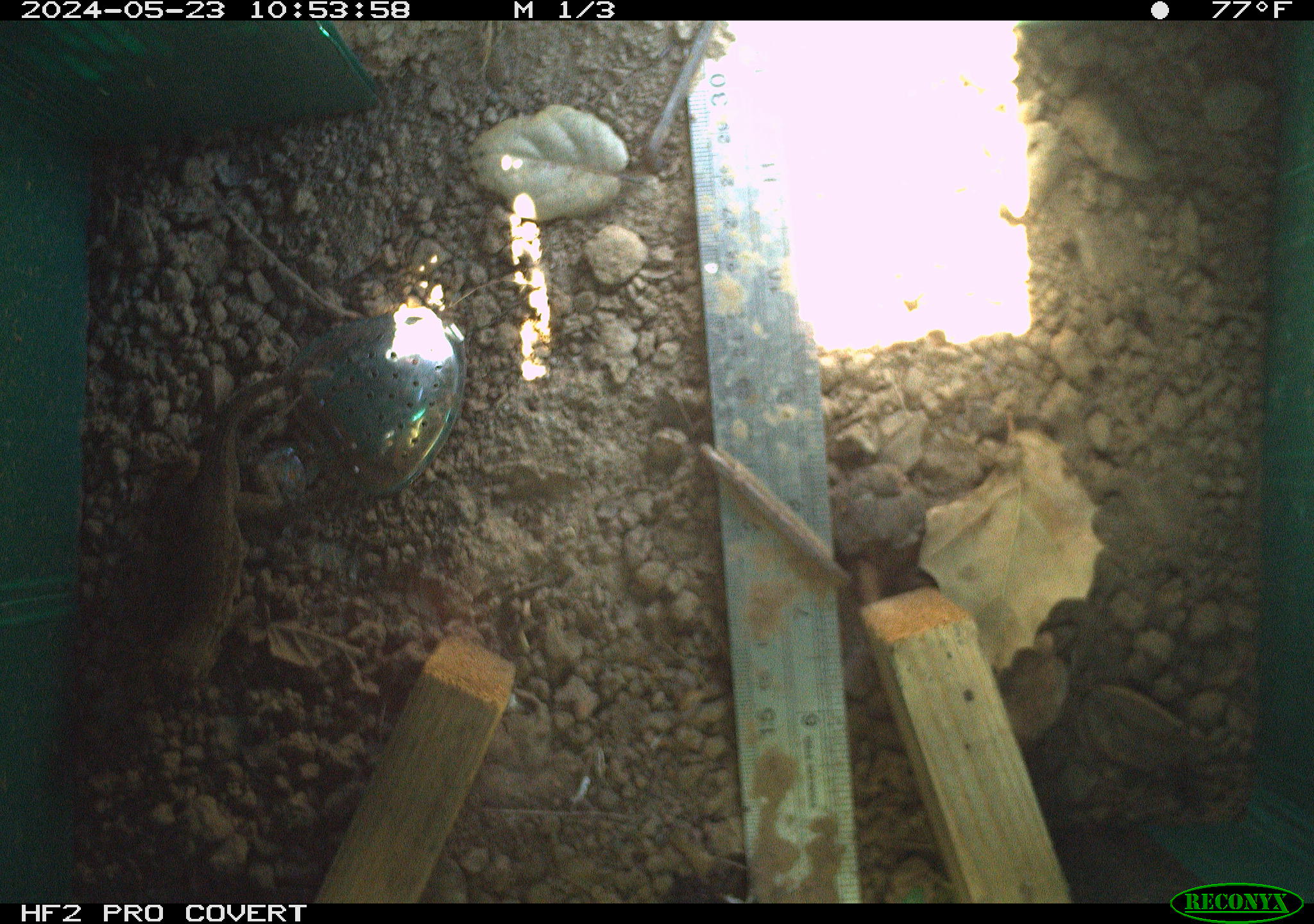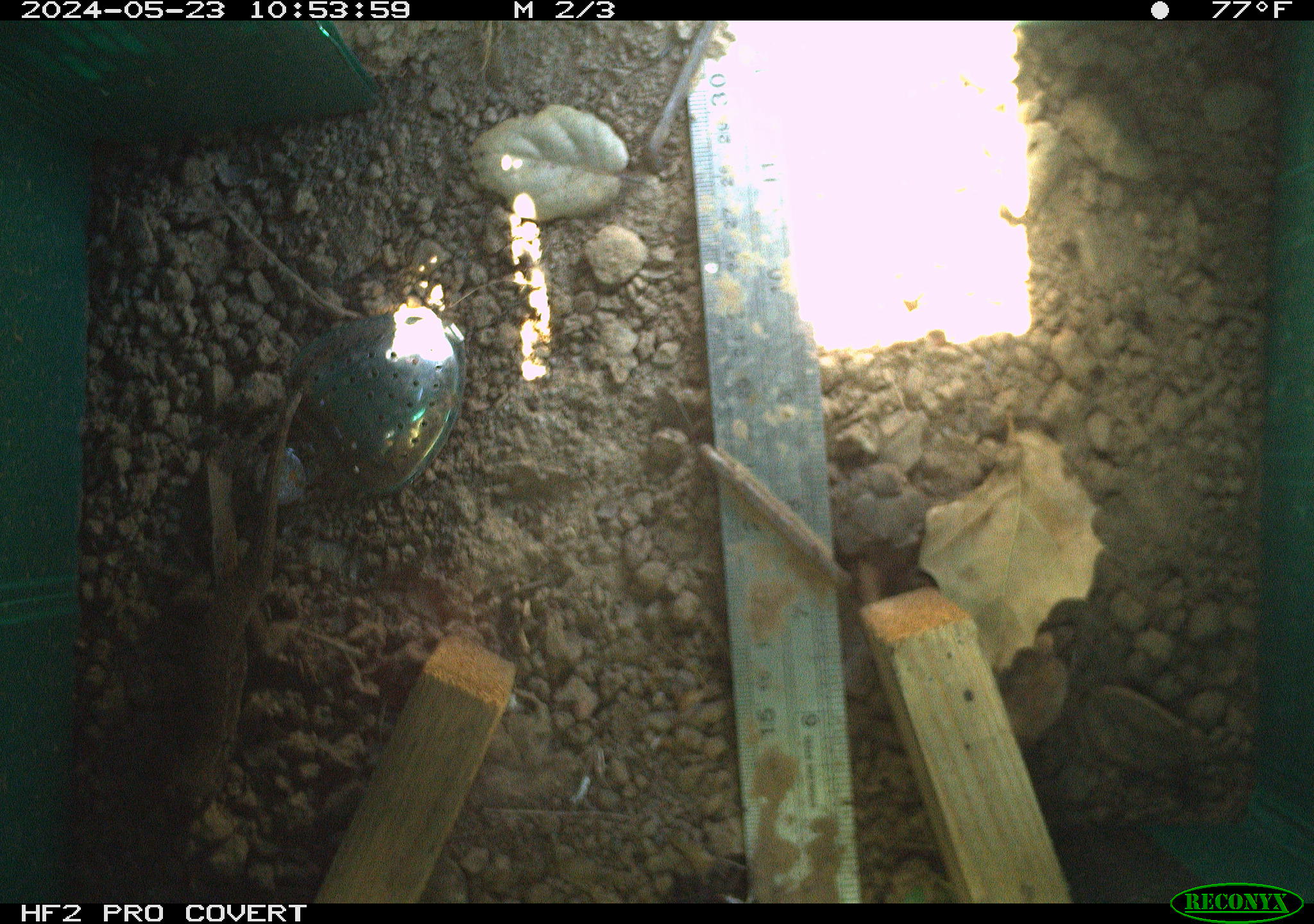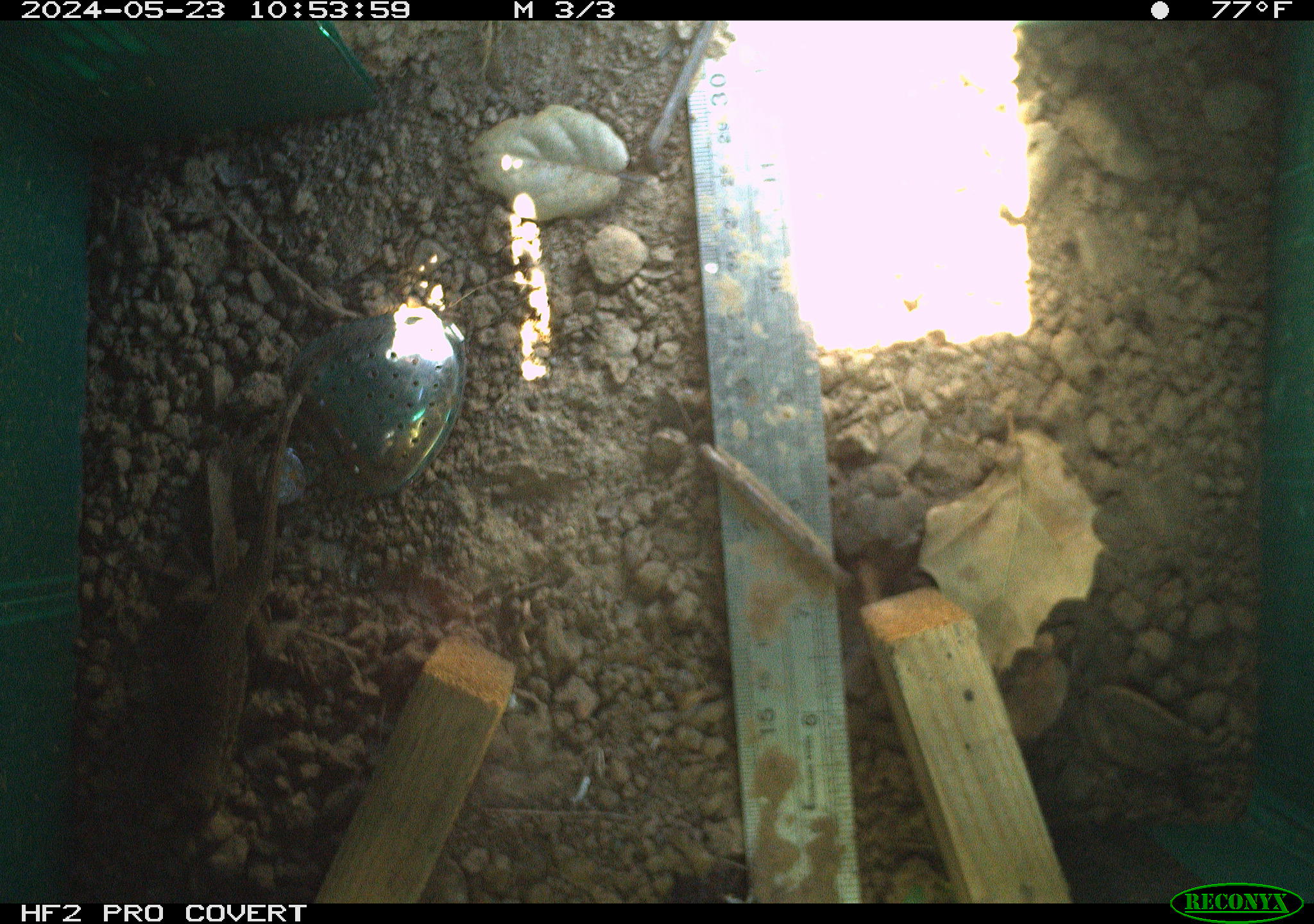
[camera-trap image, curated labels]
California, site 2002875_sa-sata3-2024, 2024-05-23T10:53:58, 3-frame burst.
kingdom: Animalia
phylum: Chordata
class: Reptilia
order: Squamata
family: Phrynosomatidae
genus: Sceloporus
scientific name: Sceloporus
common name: spiny lizards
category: sceloporus species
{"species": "sceloporus species (spiny lizards) (Sceloporus)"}